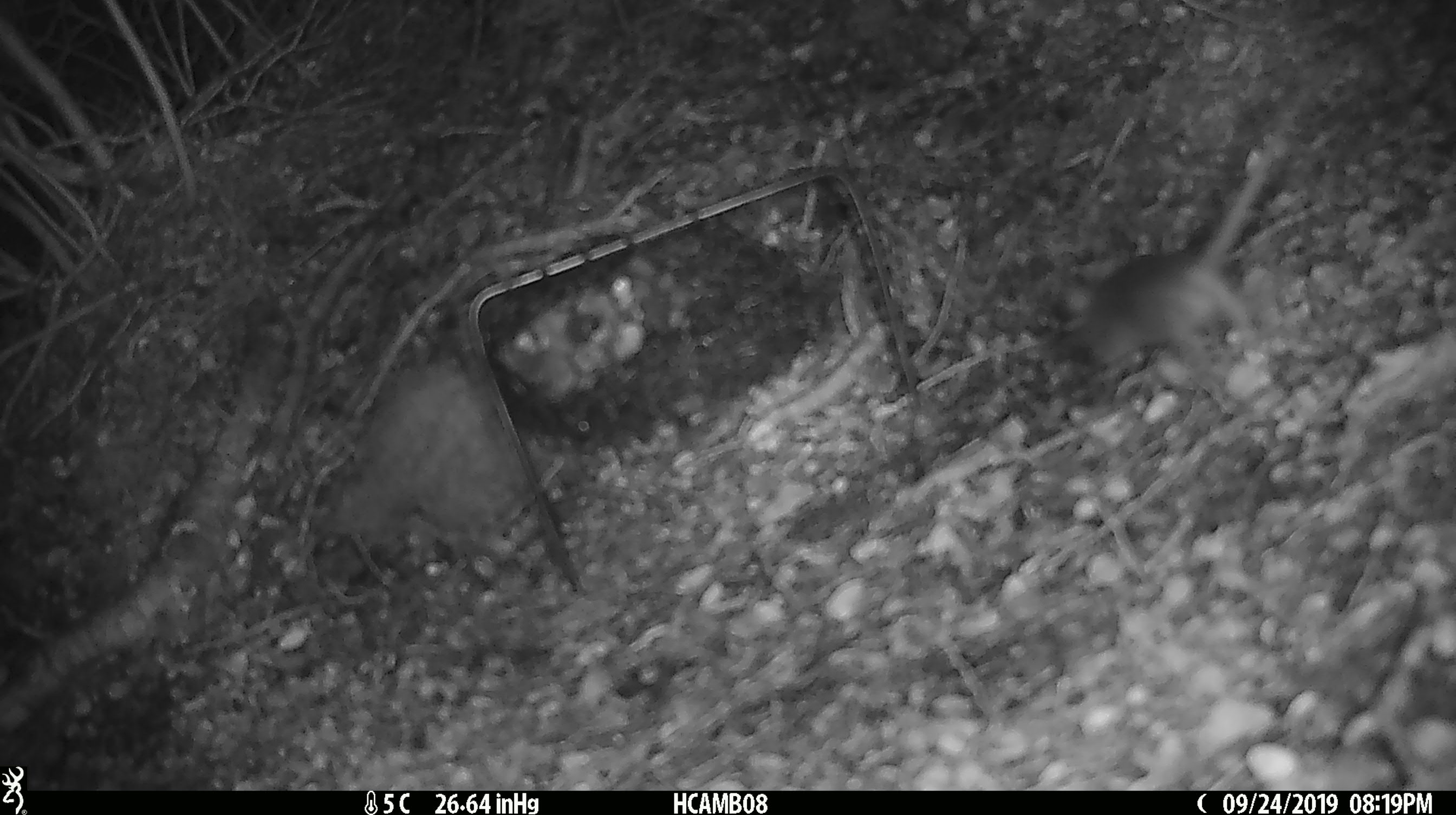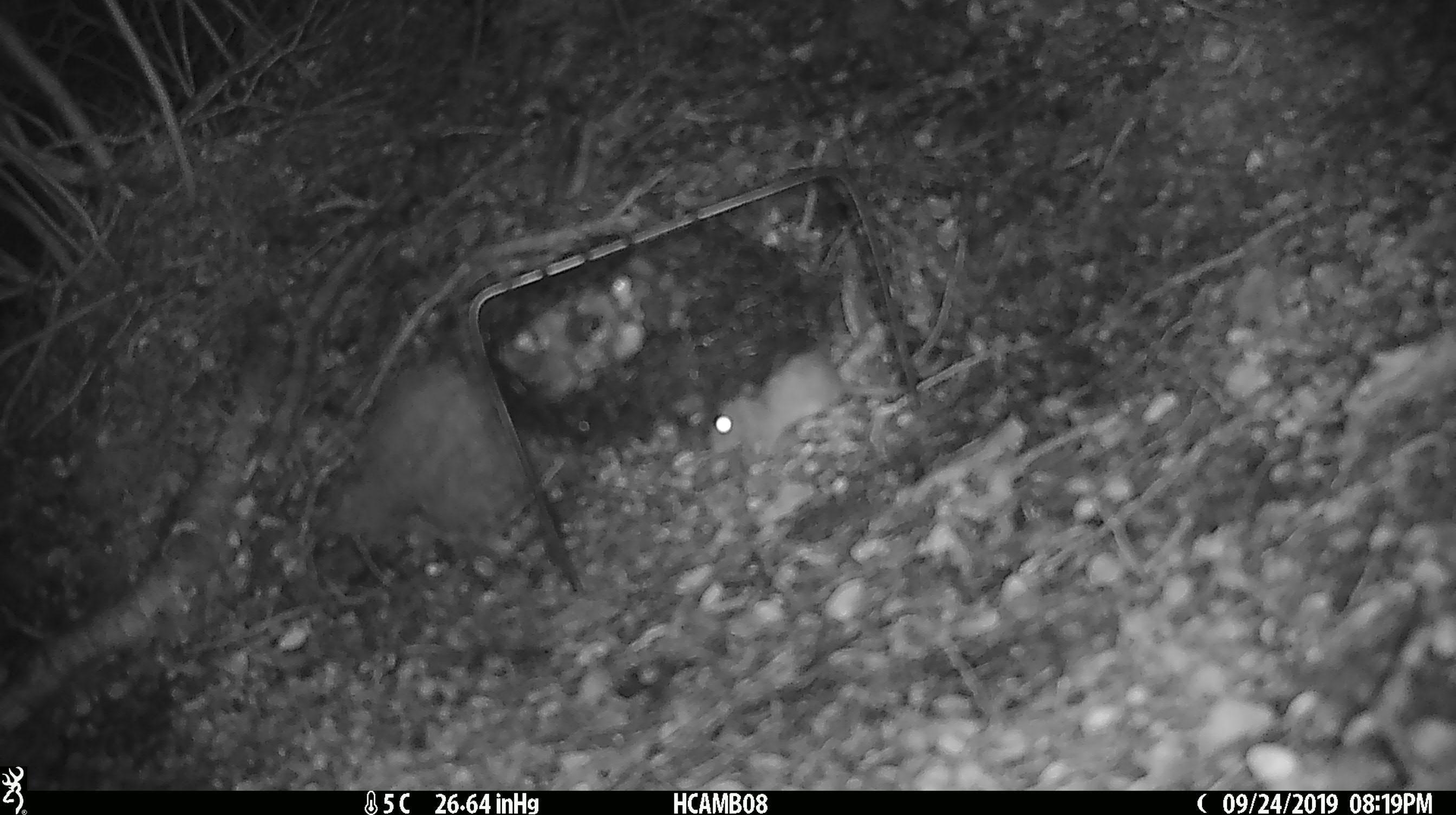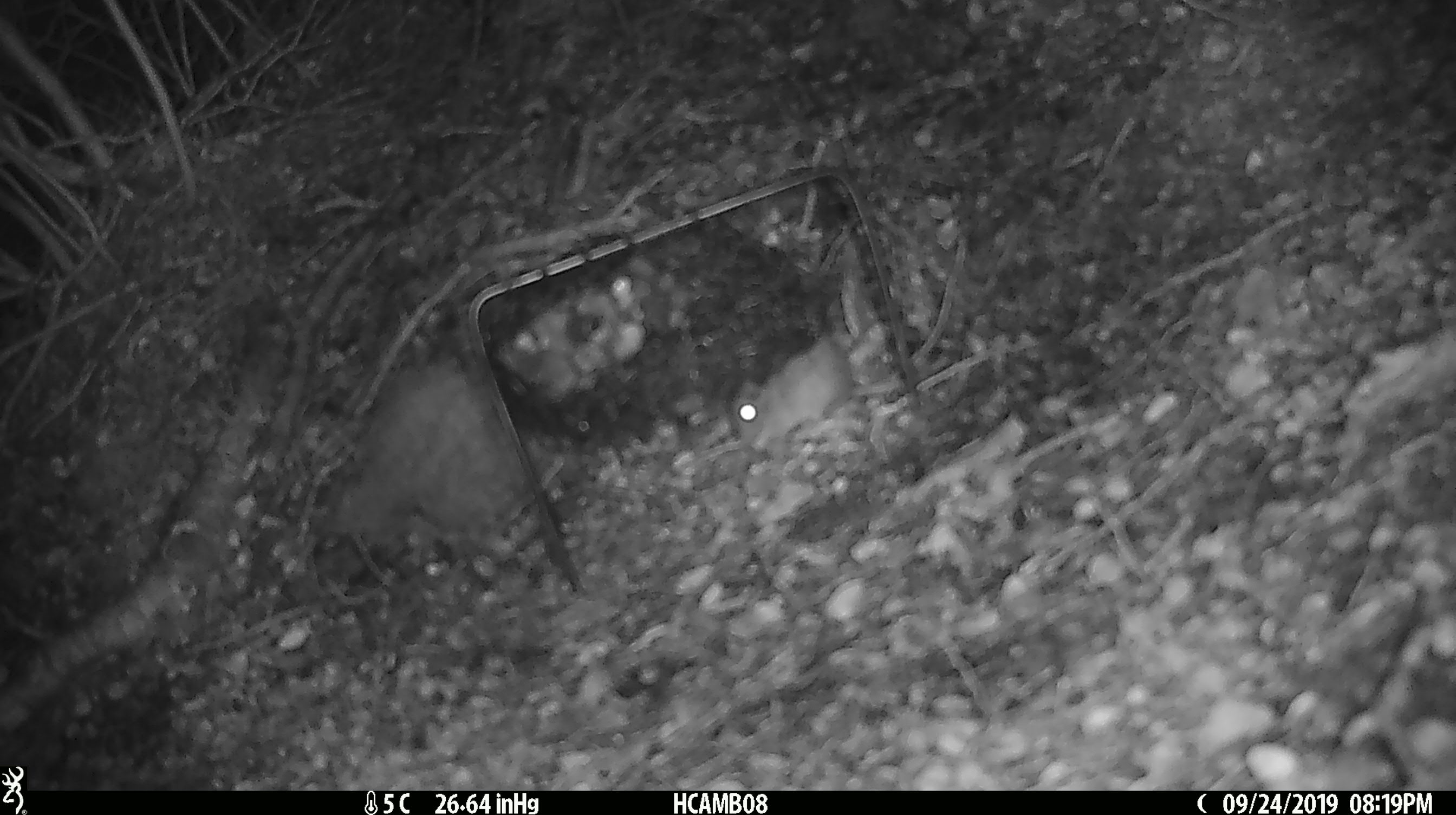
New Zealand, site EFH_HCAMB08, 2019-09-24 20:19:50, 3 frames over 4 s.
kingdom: Animalia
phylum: Chordata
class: Mammalia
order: Rodentia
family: Muridae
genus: Mus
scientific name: Mus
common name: mouse